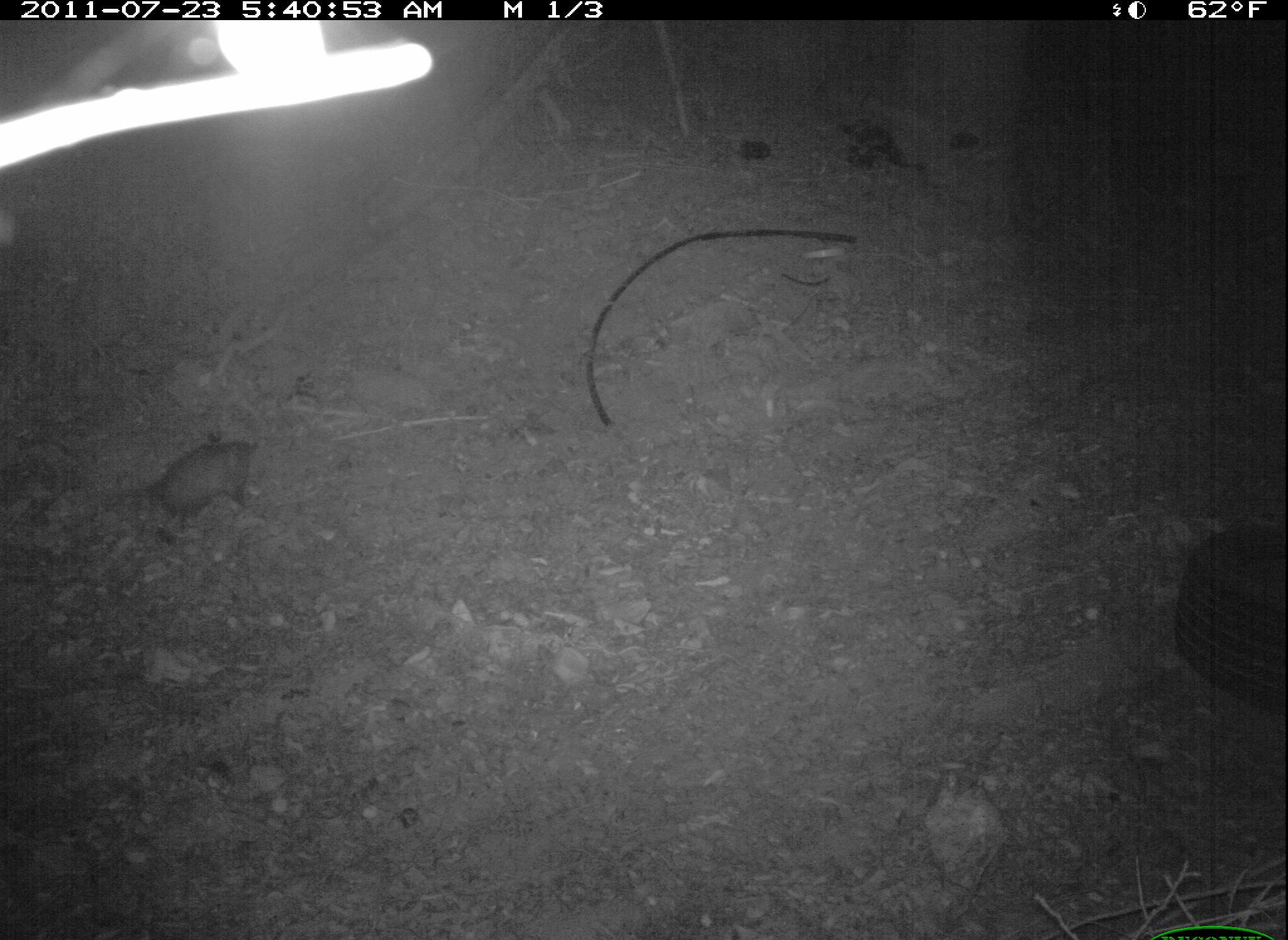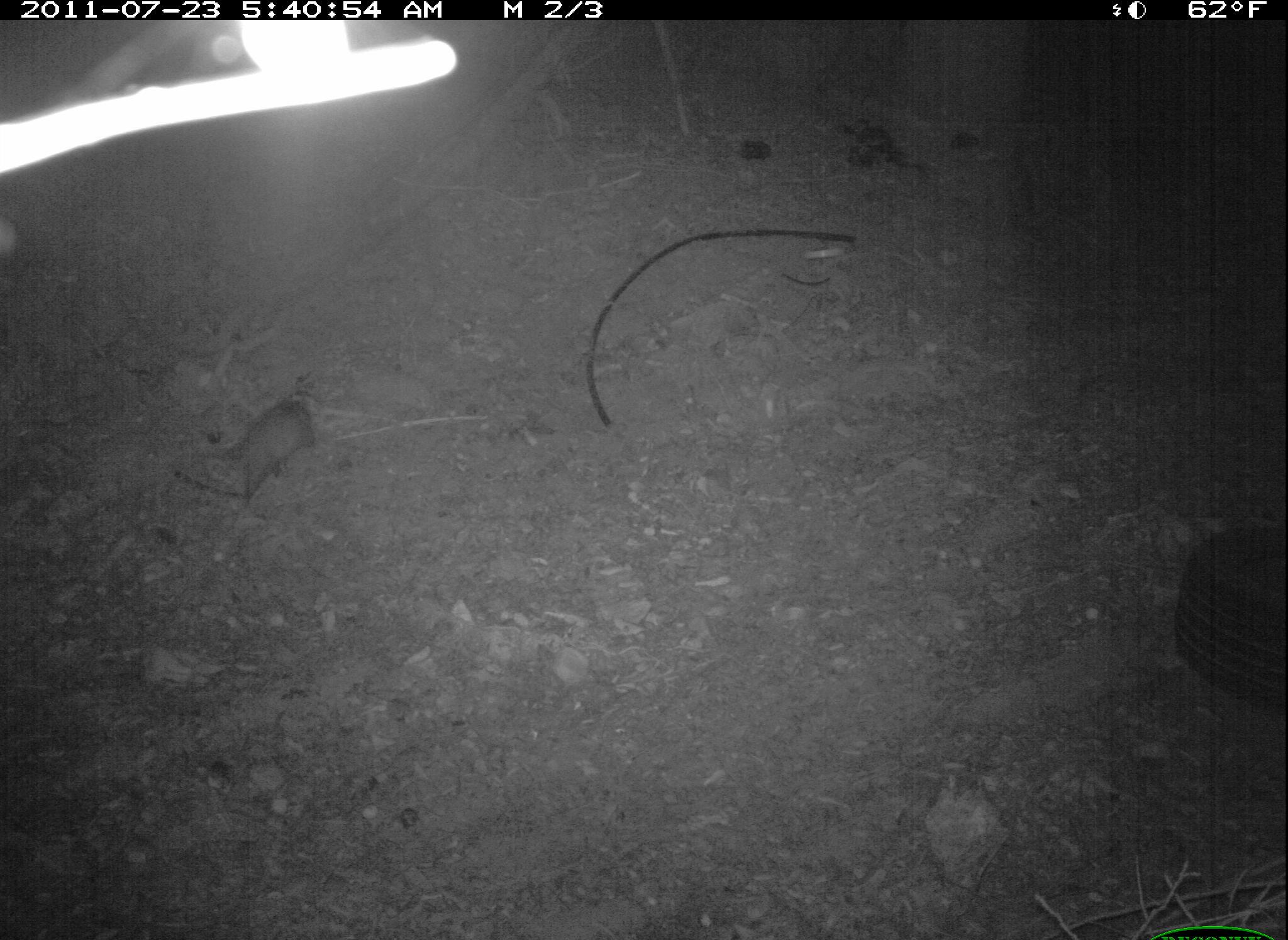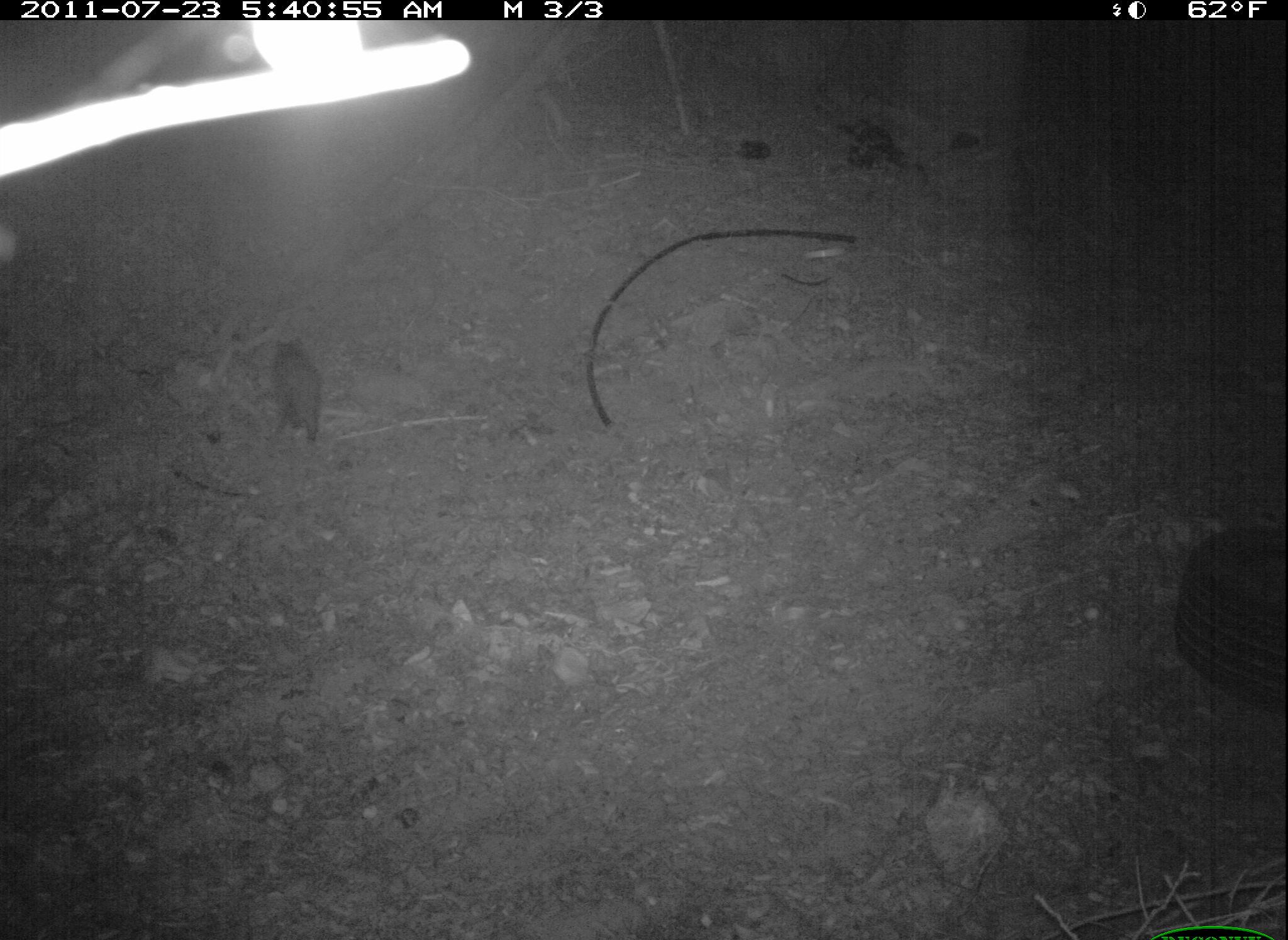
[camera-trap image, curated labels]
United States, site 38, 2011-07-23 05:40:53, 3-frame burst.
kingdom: Animalia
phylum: Chordata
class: Mammalia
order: Didelphimorphia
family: Didelphidae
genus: Didelphis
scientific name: Didelphis virginiana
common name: virginia opossum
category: opossum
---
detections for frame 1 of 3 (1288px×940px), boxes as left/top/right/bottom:
opossum: 148/432/261/543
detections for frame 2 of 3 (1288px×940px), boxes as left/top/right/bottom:
opossum: 193/359/375/527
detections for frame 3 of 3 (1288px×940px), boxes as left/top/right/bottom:
opossum: 233/317/401/472